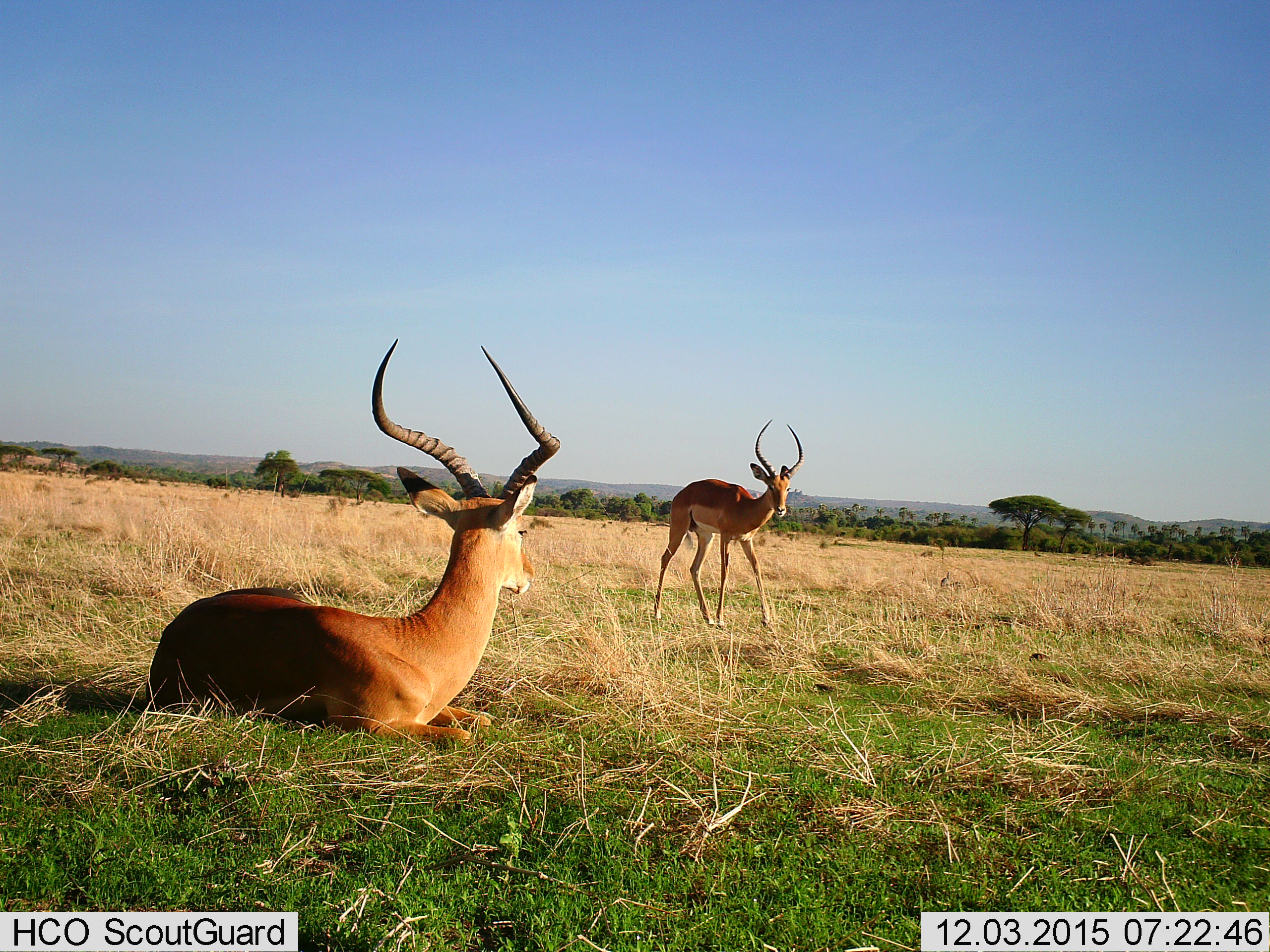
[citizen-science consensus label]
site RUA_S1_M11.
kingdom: Animalia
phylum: Chordata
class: Mammalia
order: Artiodactyla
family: Bovidae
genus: Aepyceros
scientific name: Aepyceros melampus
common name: impala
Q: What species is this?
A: Impala (Aepyceros melampus).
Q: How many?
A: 2.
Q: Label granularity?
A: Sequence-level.